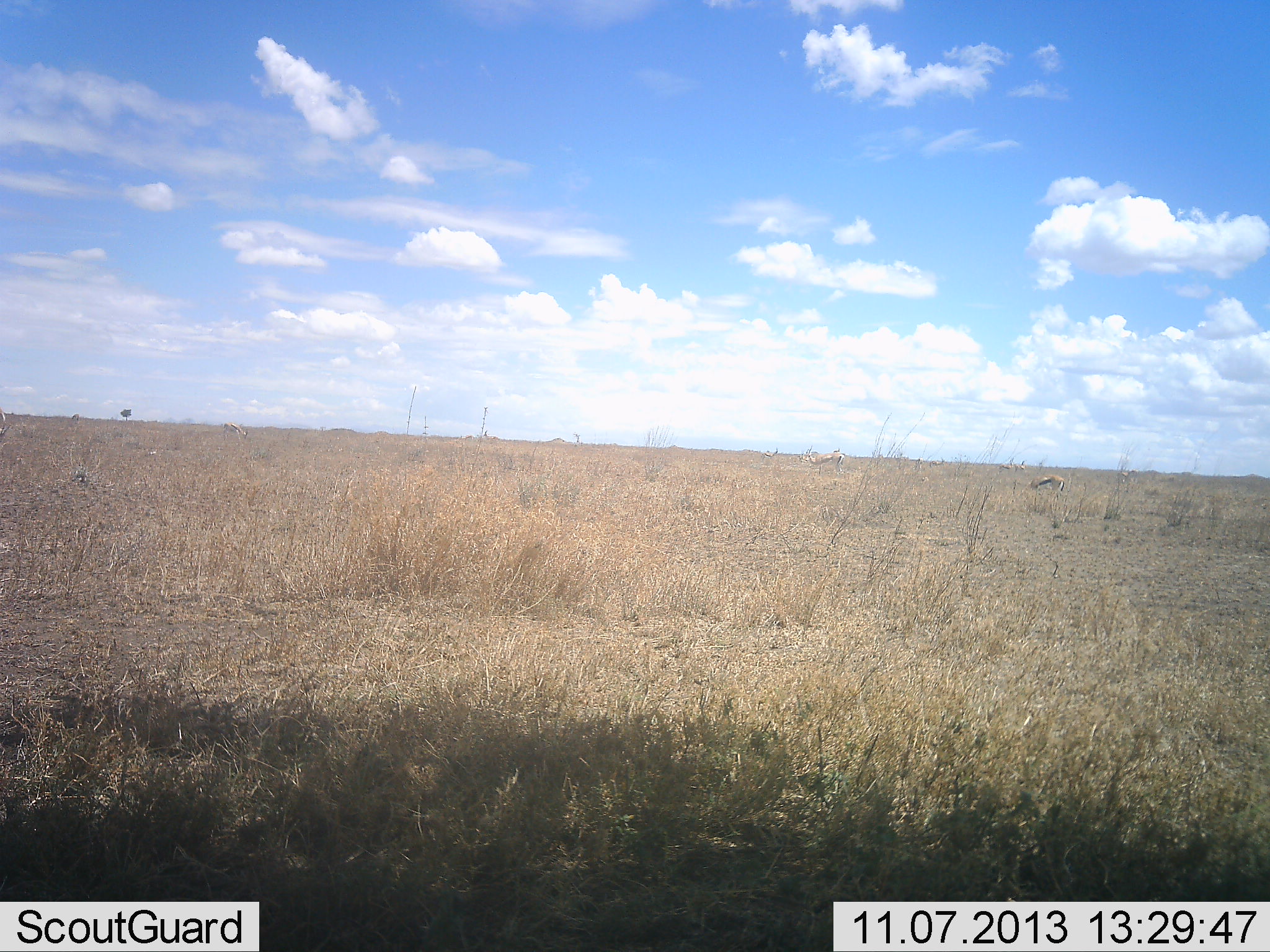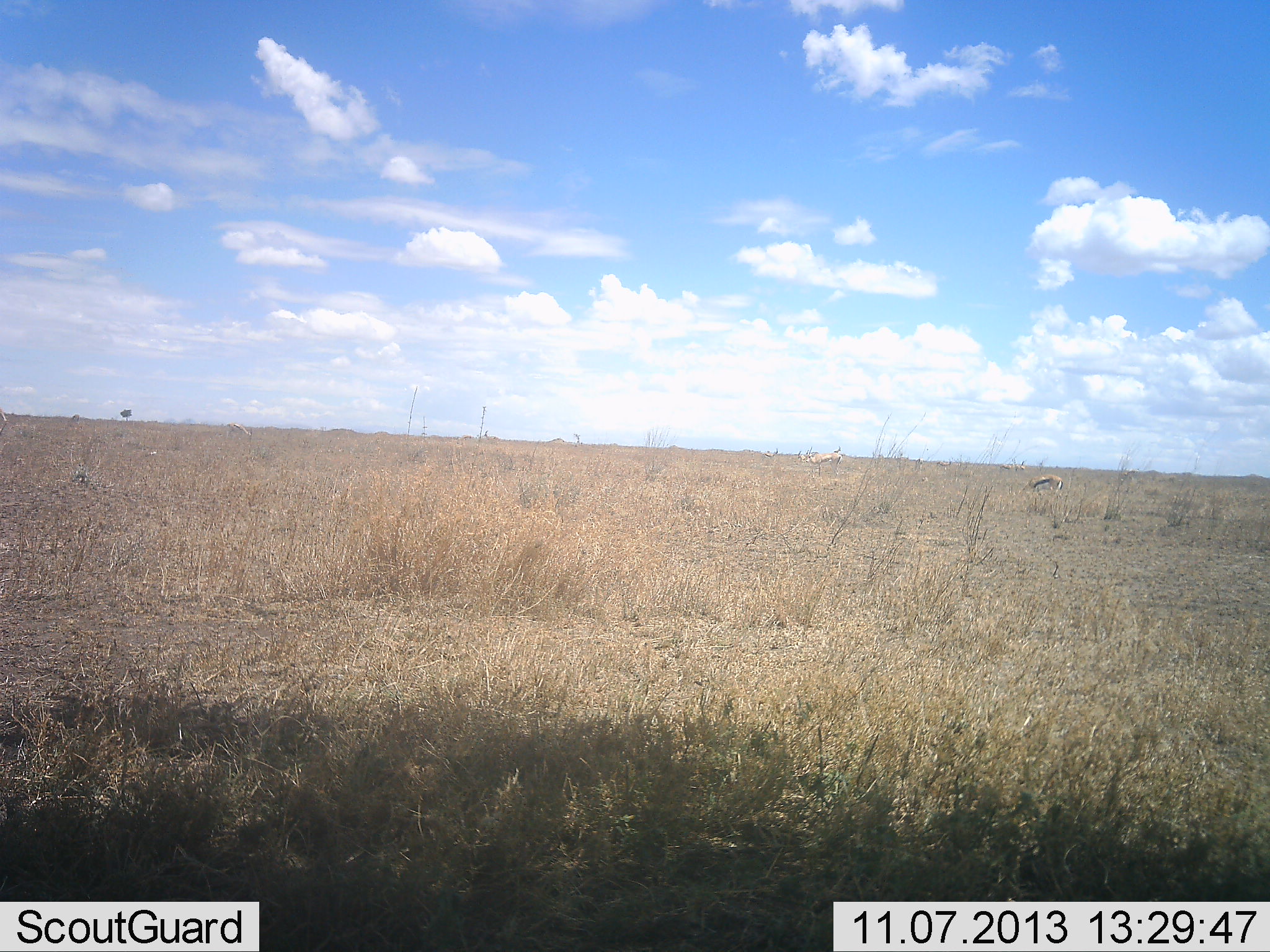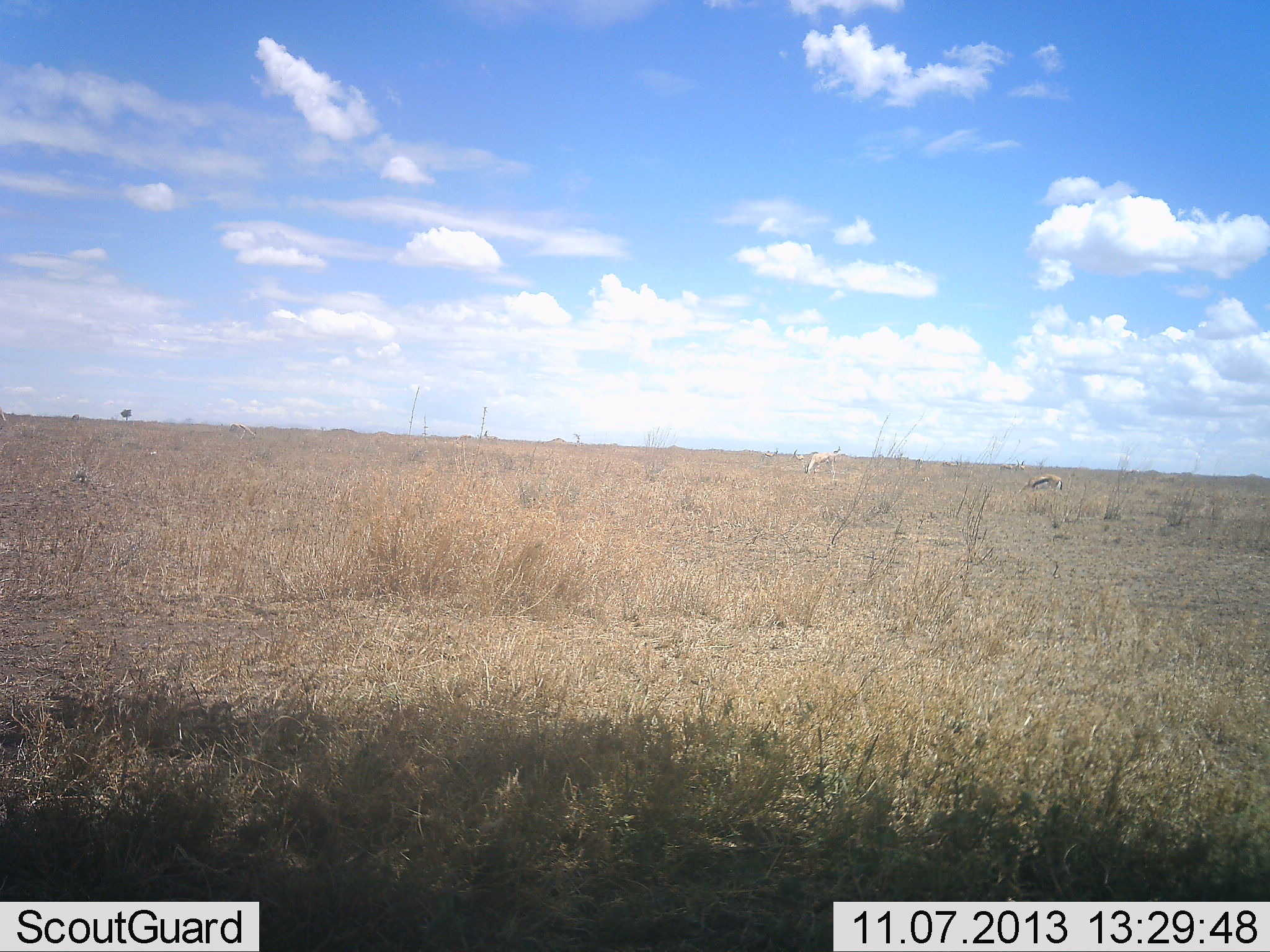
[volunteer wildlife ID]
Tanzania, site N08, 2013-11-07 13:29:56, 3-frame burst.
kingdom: Animalia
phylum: Chordata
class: Mammalia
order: Artiodactyla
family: Bovidae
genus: Eudorcas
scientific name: Eudorcas thomsonii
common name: thomson's gazelle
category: gazellethomsons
Gazellethomsons (thomson's gazelle) (Eudorcas thomsonii), count 3. Behavior (volunteer vote fractions): standing 54%, resting 0%, moving 8%, interacting 0%. Young present (vote fraction): 0%. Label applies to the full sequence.